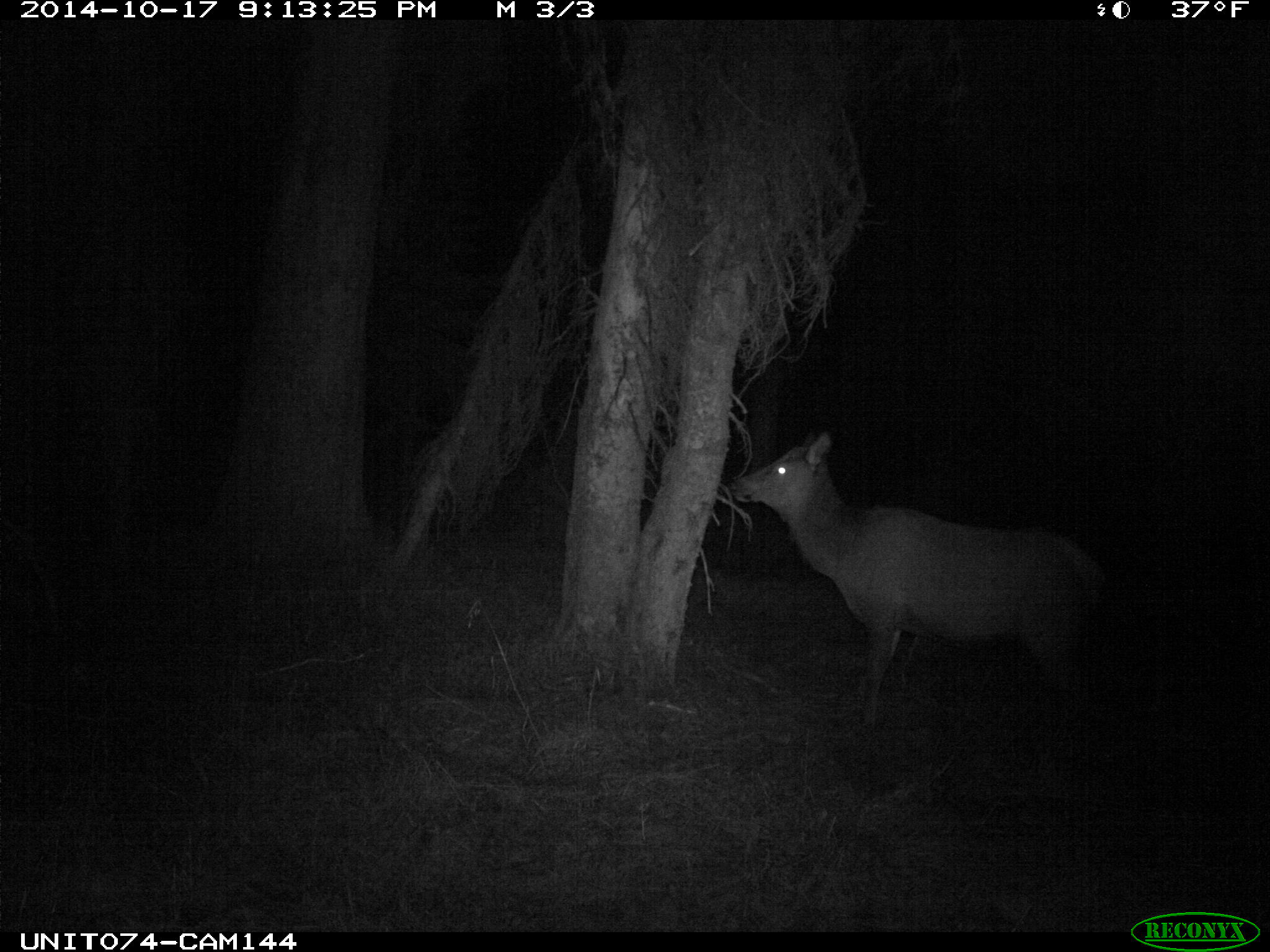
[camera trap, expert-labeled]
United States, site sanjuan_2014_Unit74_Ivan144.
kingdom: Animalia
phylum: Chordata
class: Mammalia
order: Artiodactyla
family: Cervidae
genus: Cervus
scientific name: Cervus elaphus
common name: red deer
Cervus elaphus (red deer).